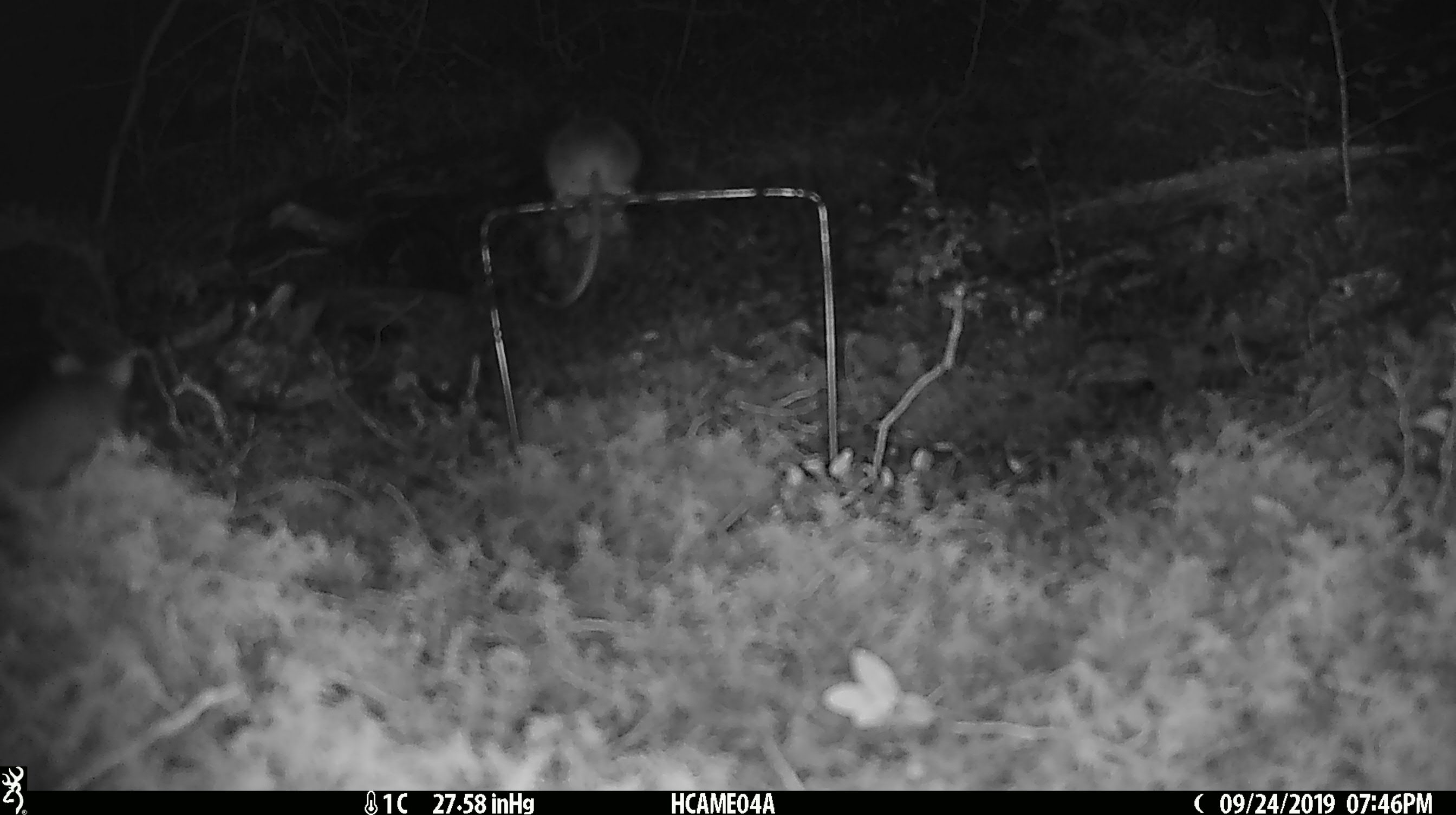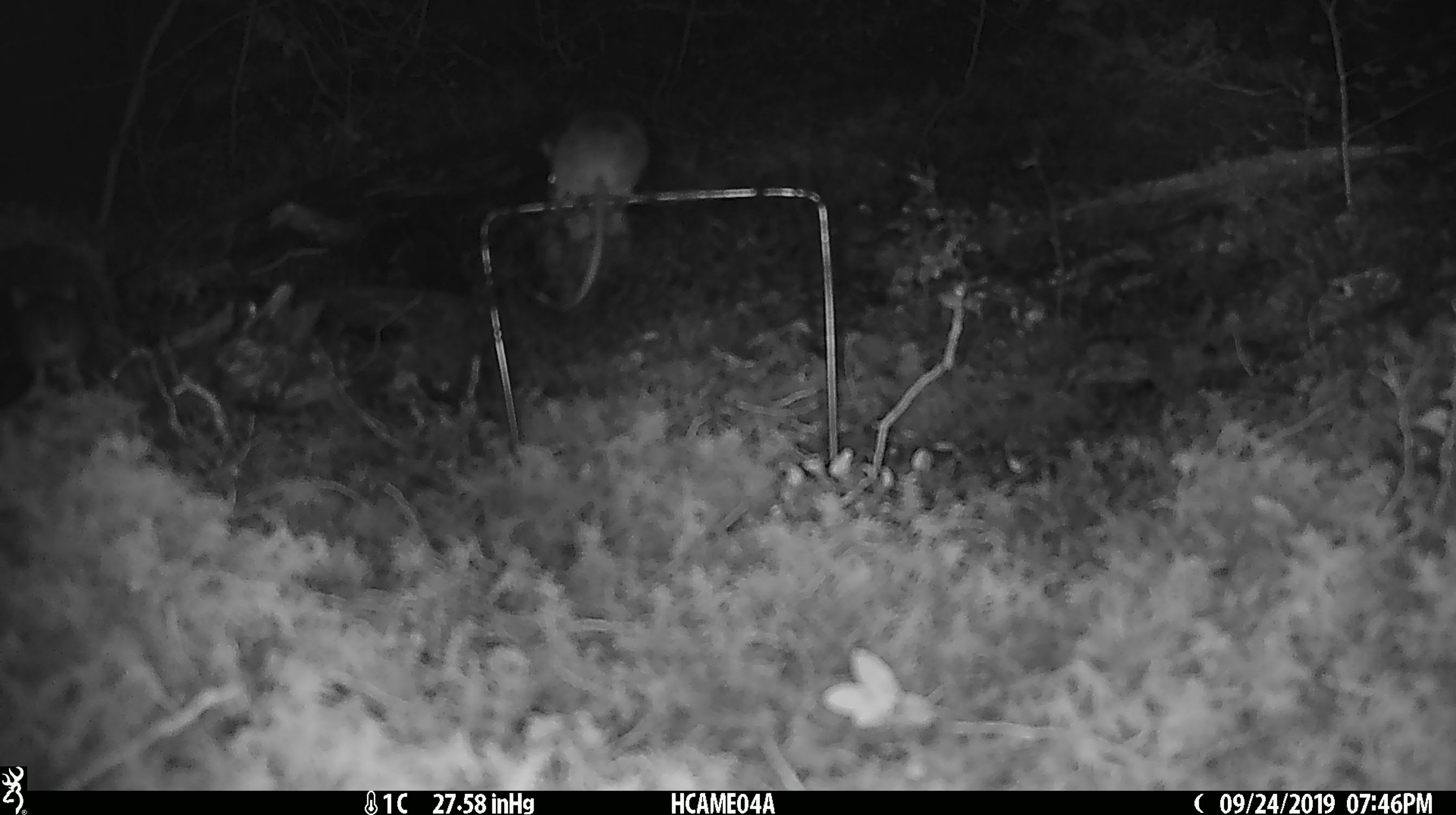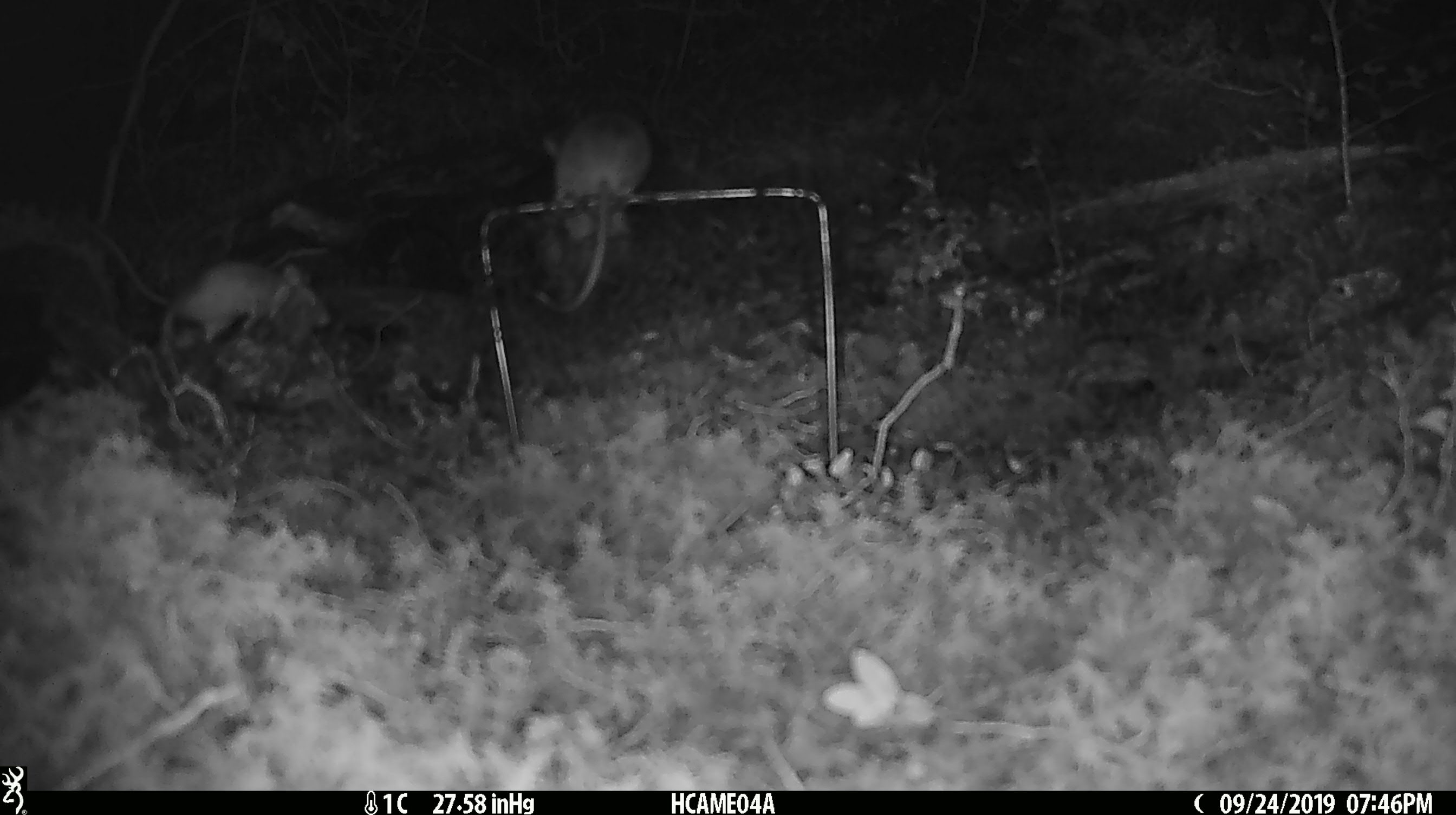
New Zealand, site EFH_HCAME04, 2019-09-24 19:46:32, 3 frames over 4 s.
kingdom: Animalia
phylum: Chordata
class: Mammalia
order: Rodentia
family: Muridae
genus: Mus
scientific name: Mus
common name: mouse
Mouse (Mus).